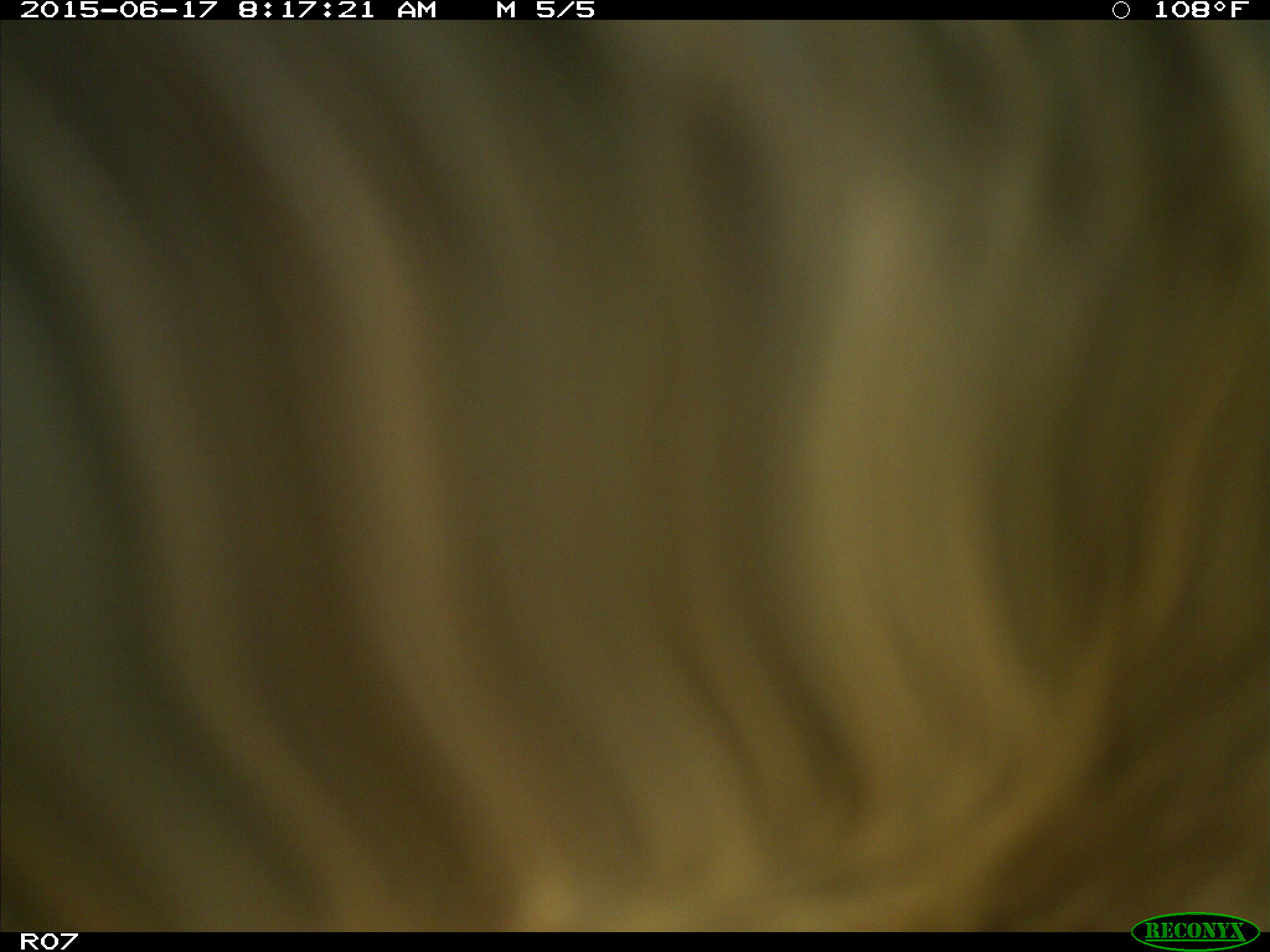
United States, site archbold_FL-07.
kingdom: Animalia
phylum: Chordata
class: Mammalia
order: Artiodactyla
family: Bovidae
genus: Bos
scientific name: Bos taurus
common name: domestic cow